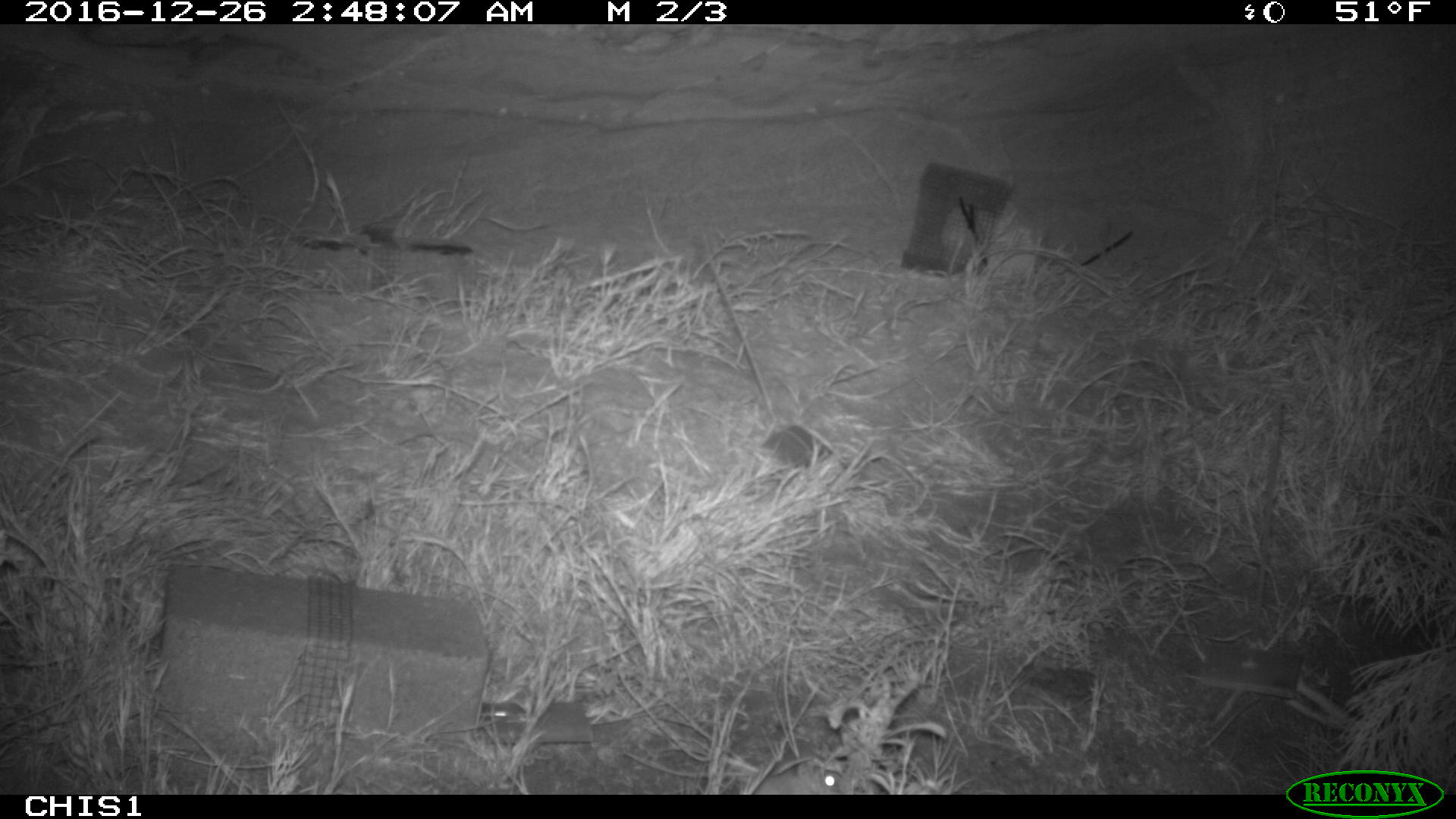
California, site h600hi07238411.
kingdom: Animalia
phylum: Chordata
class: Mammalia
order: Rodentia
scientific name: Rodentia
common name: rodent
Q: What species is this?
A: Rodent (Rodentia).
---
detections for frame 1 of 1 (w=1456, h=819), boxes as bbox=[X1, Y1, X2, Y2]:
rodent: bbox=[729, 764, 843, 793]